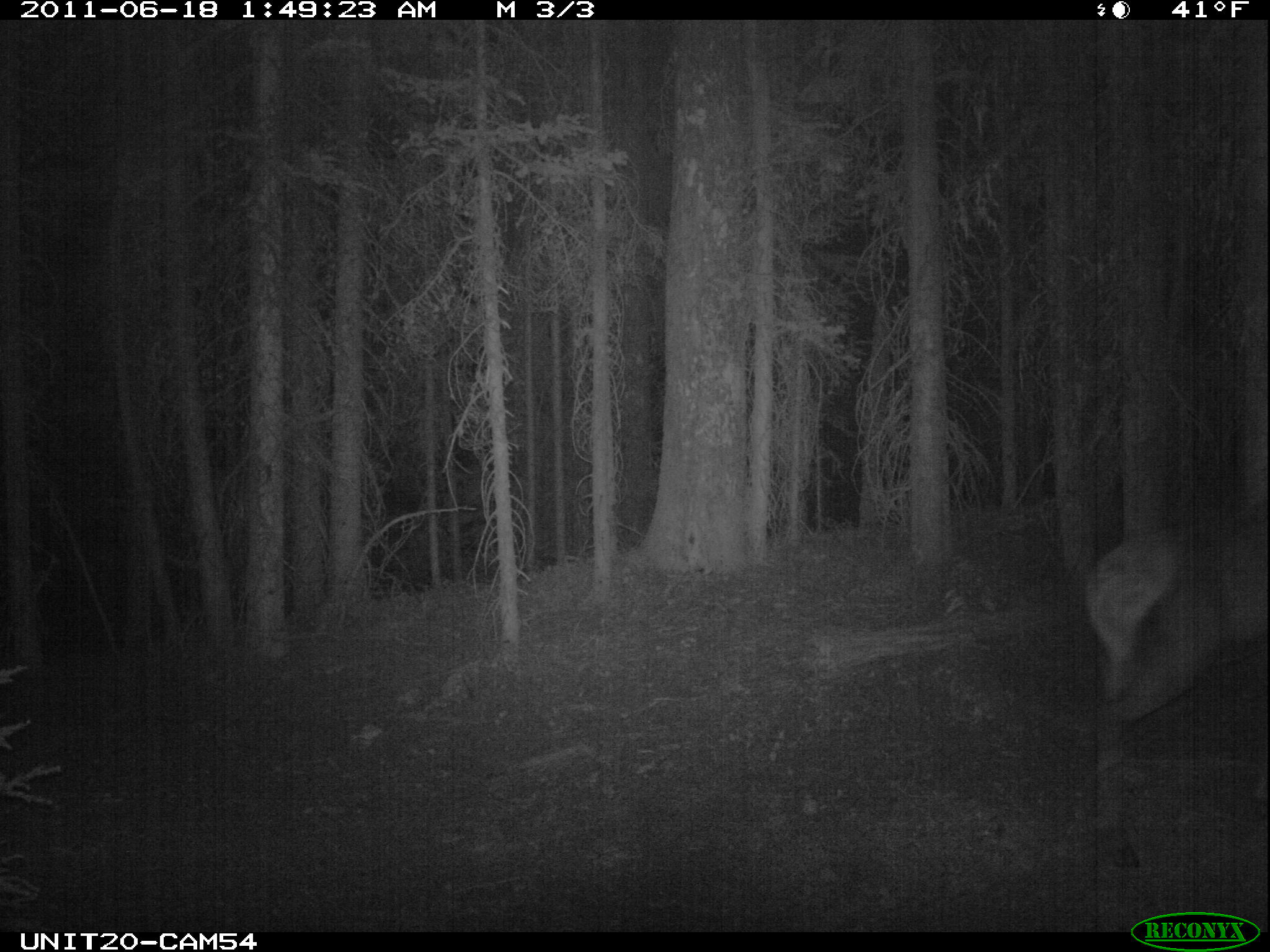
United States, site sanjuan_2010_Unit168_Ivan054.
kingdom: Animalia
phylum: Chordata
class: Mammalia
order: Artiodactyla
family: Cervidae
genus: Cervus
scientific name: Cervus elaphus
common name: red deer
Cervus elaphus (red deer).